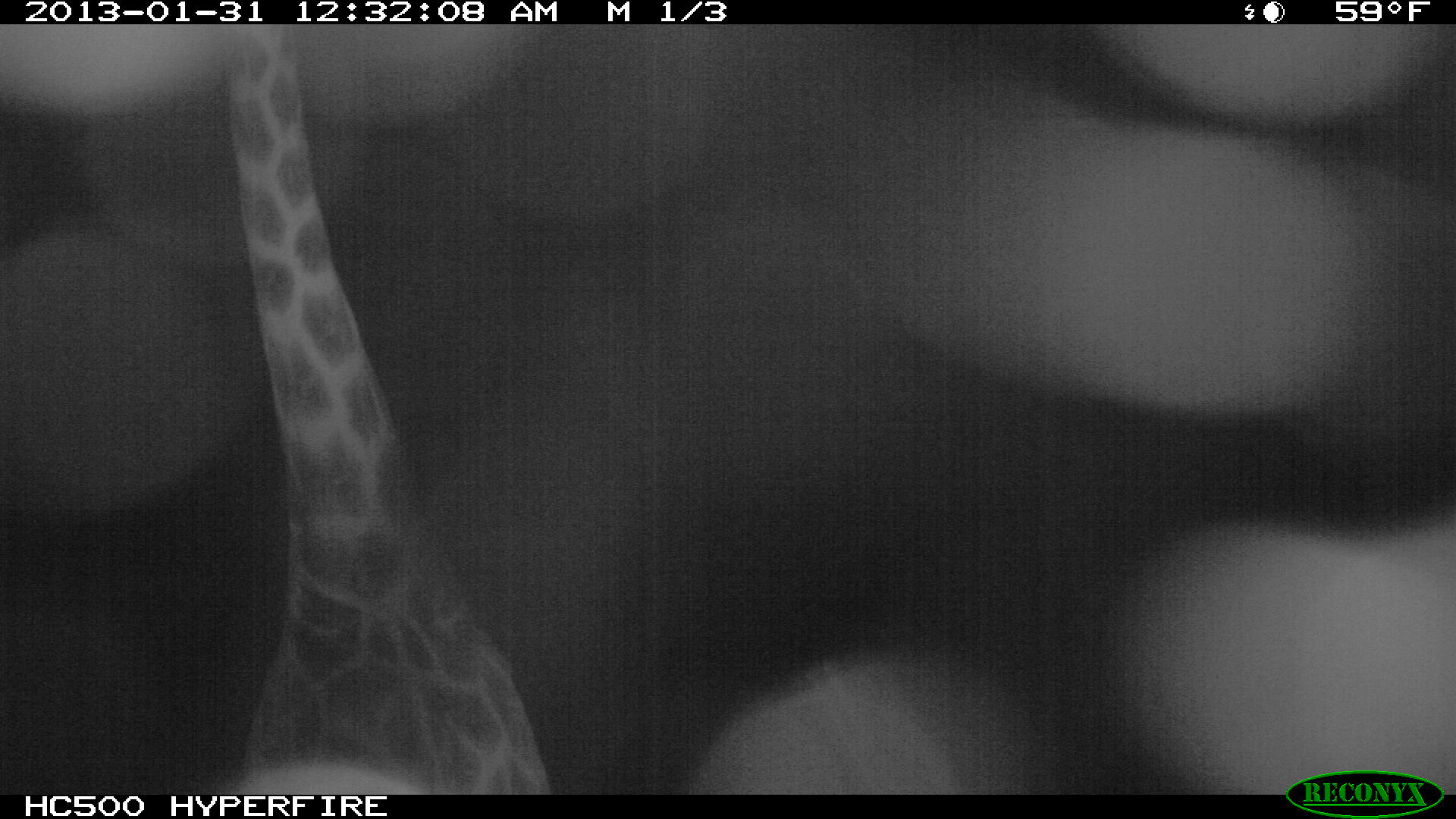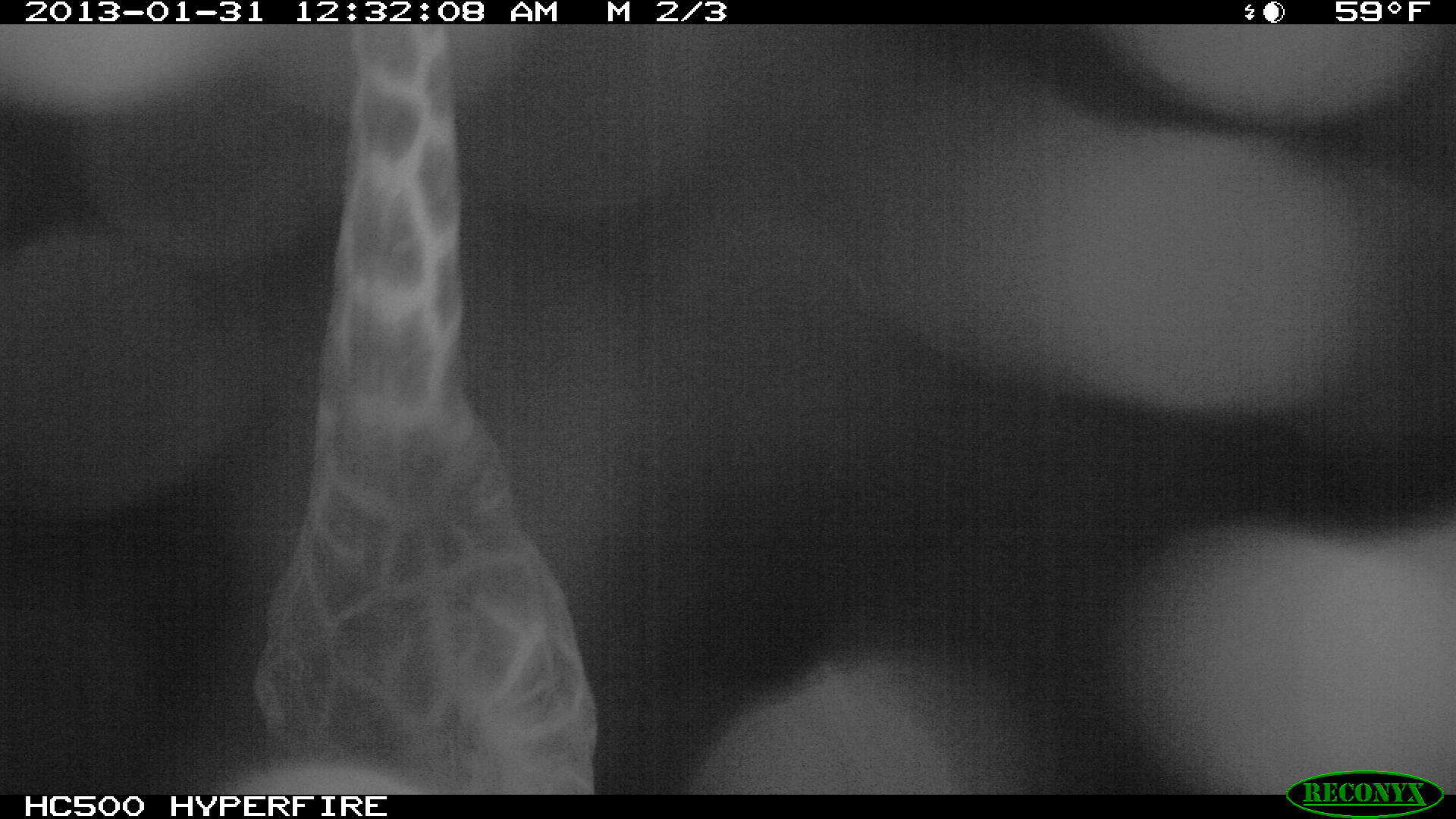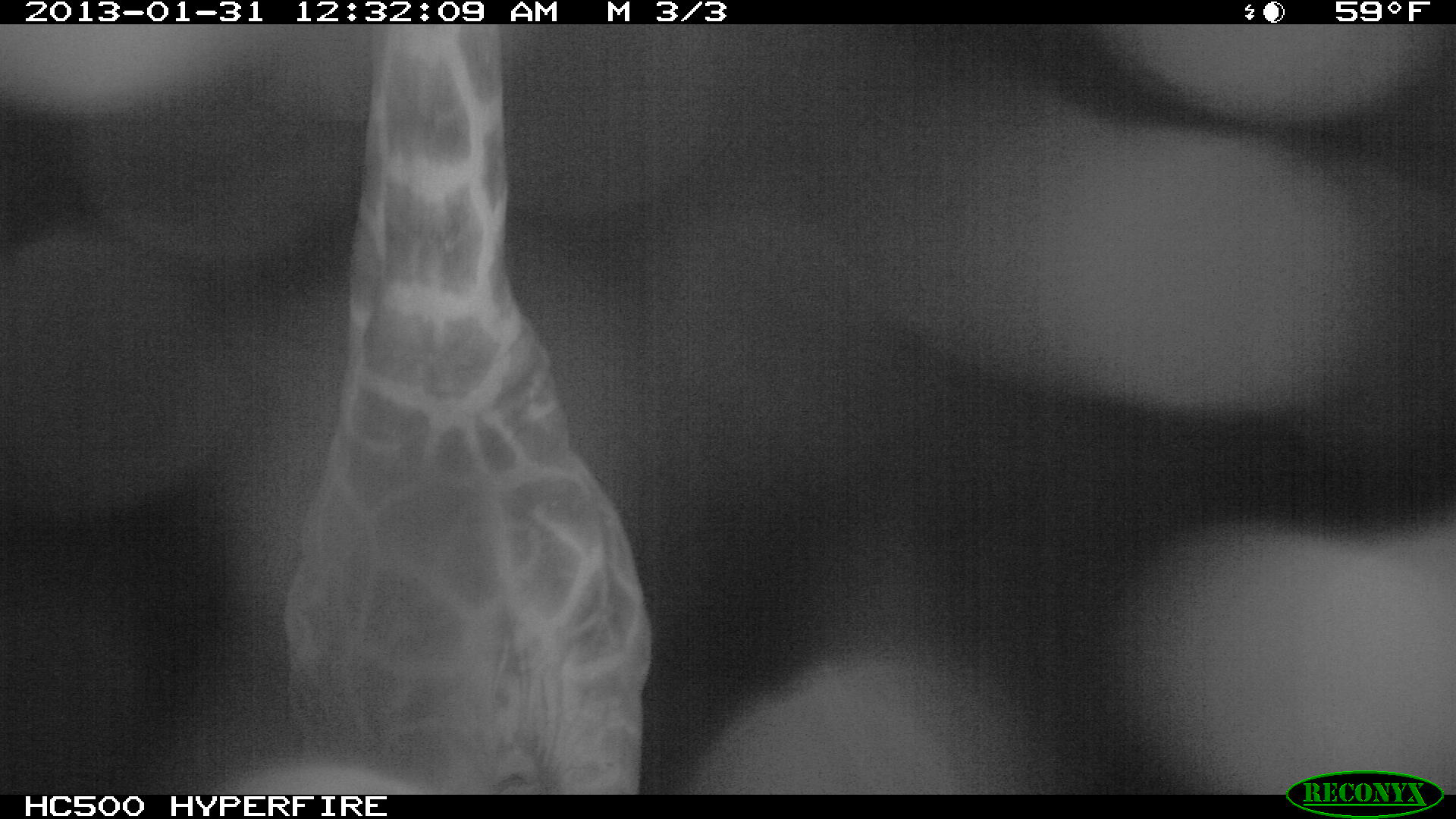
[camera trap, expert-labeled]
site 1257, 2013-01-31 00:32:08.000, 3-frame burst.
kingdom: Animalia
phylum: Chordata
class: Mammalia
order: Artiodactyla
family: Giraffidae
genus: Giraffa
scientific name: Giraffa camelopardalis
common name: giraffe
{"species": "Giraffa camelopardalis (giraffe)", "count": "1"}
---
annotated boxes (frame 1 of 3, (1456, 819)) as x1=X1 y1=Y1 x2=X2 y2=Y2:
giraffa camelopardalis: x1=218 y1=25 x2=549 y2=790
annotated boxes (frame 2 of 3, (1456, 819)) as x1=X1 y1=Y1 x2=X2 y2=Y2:
giraffa camelopardalis: x1=251 y1=22 x2=596 y2=790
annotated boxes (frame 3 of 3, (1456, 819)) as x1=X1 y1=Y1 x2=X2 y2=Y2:
giraffa camelopardalis: x1=282 y1=23 x2=651 y2=793